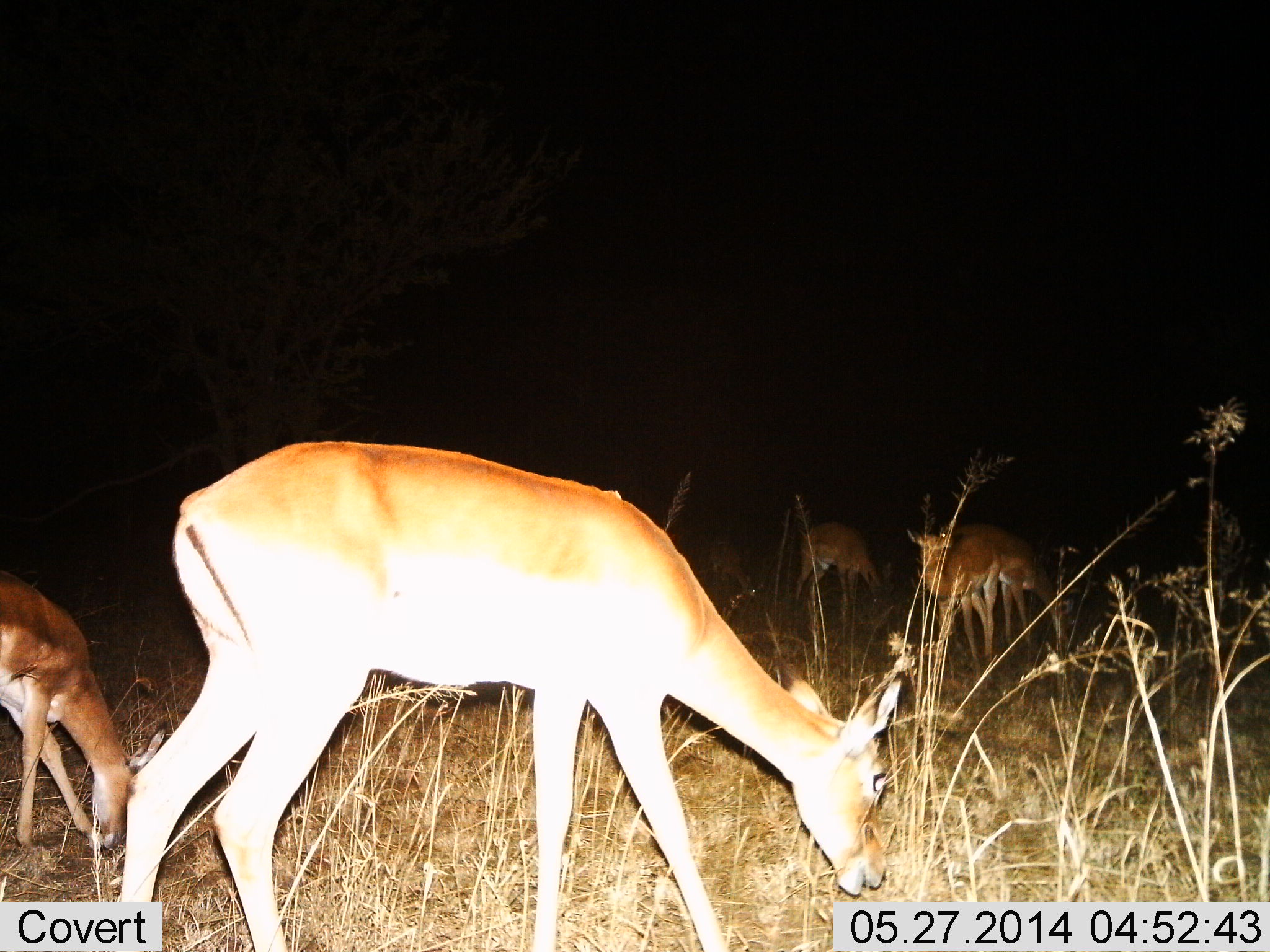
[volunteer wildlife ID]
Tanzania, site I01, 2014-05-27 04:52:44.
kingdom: Animalia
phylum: Chordata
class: Mammalia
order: Artiodactyla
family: Bovidae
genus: Aepyceros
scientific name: Aepyceros melampus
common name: impala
Impala (Aepyceros melampus), count 5. Behavior (volunteer vote fractions): standing 60%, resting 0%, moving 10%, interacting 0%. Young present (vote fraction): 30%. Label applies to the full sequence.